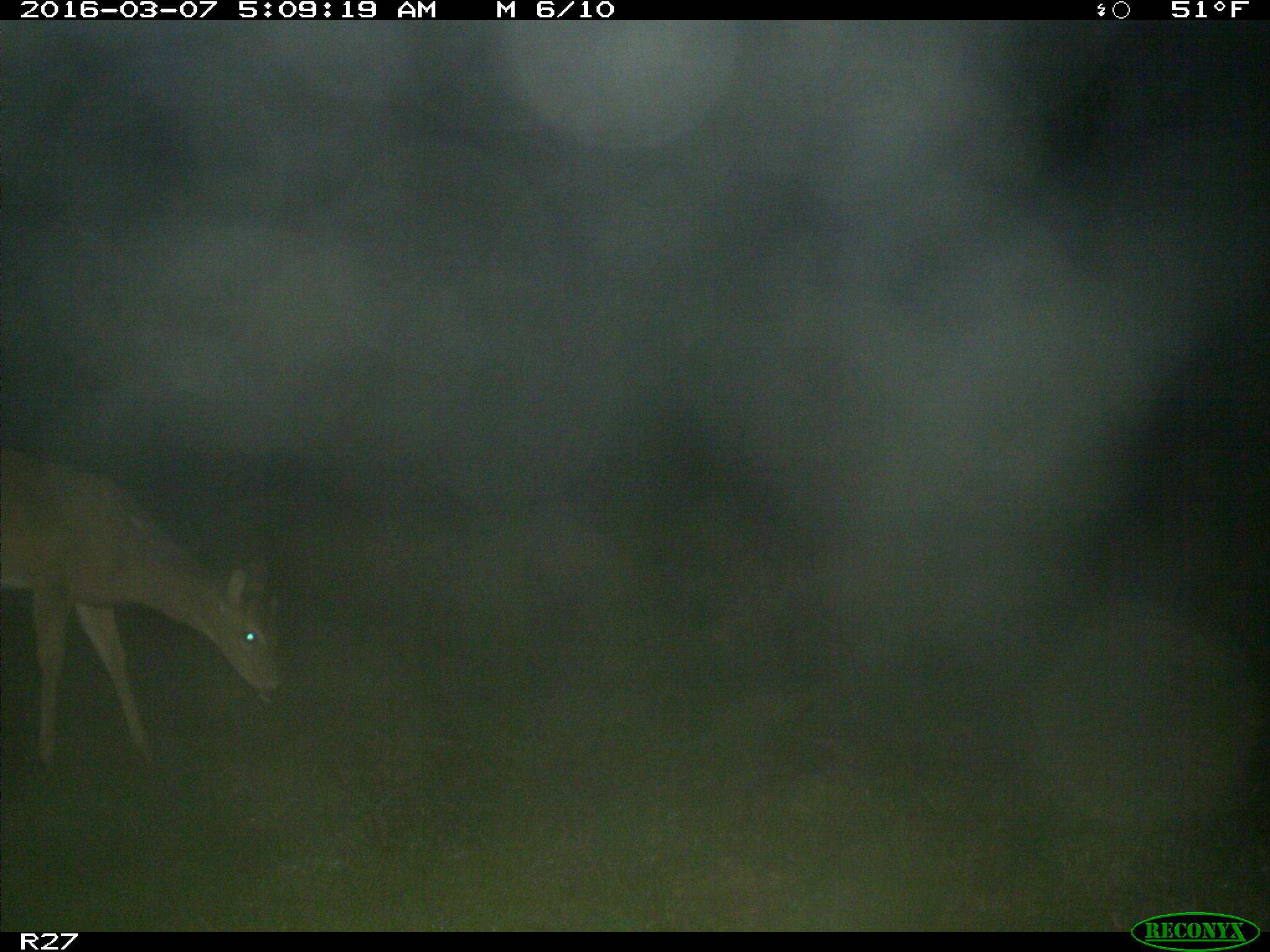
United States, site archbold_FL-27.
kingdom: Animalia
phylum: Chordata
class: Mammalia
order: Artiodactyla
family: Cervidae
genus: Odocoileus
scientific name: Odocoileus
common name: deer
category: unidentified deer